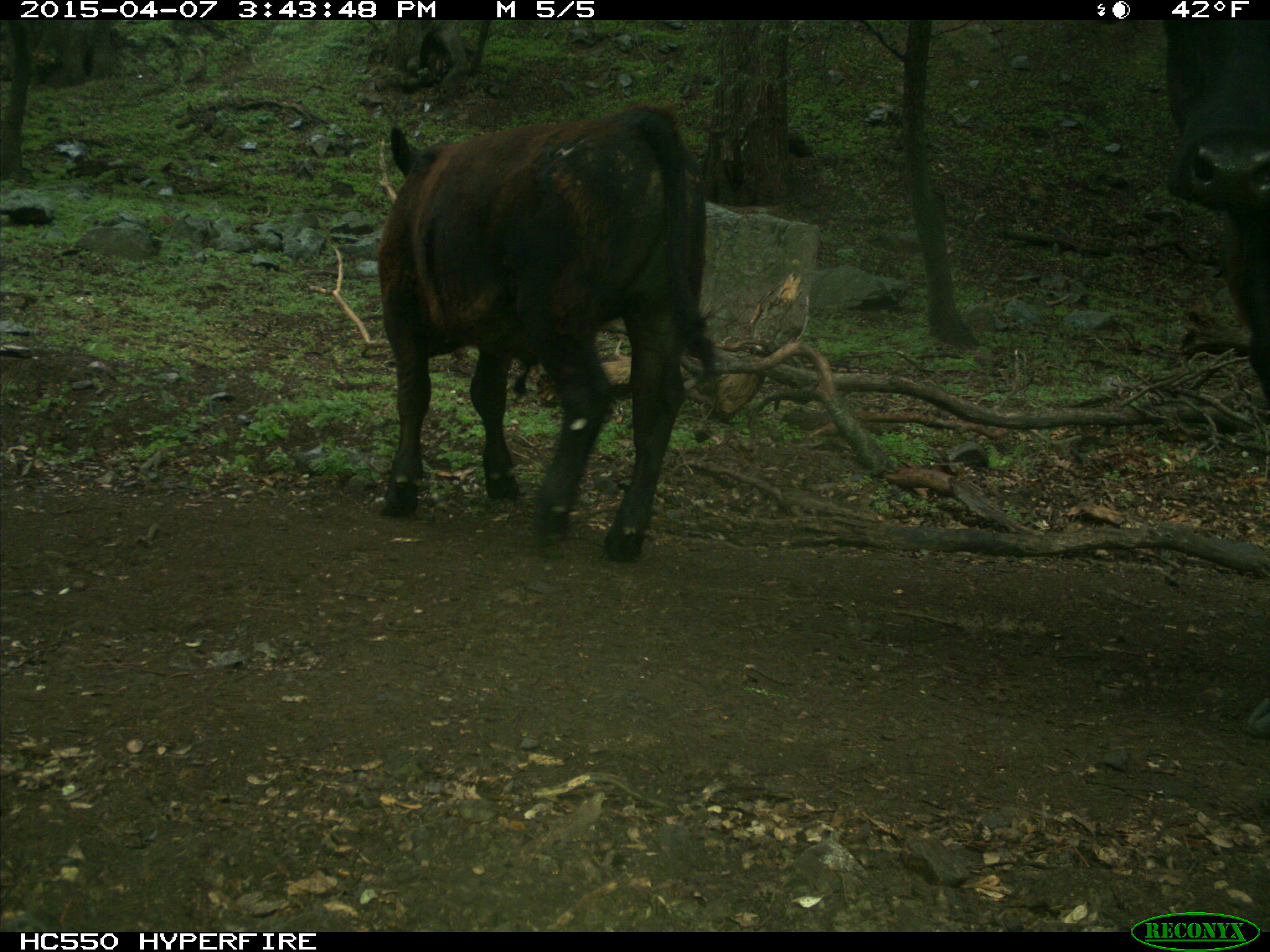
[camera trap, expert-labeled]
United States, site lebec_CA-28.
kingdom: Animalia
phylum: Chordata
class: Mammalia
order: Artiodactyla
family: Bovidae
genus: Bos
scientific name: Bos taurus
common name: domestic cow